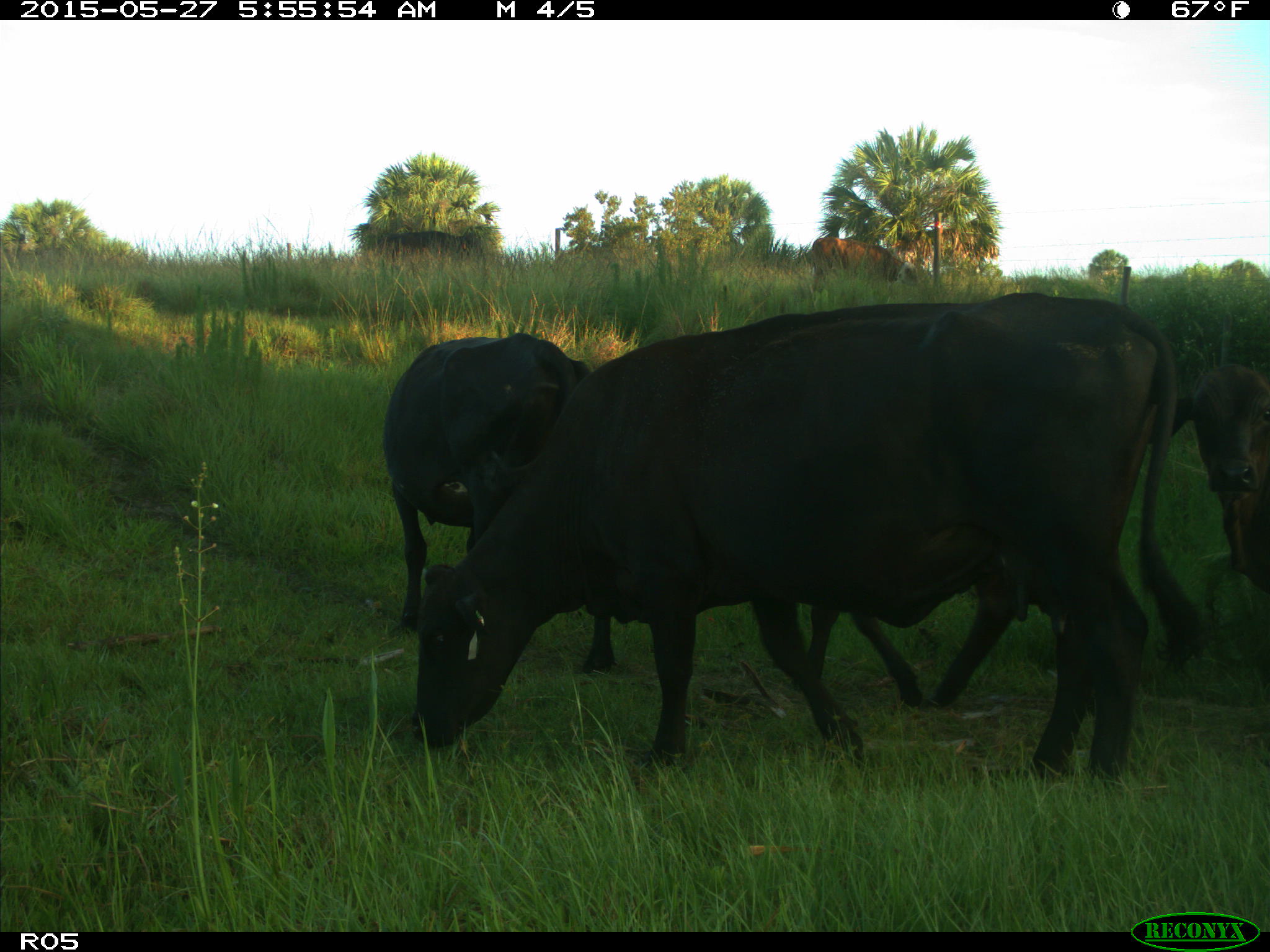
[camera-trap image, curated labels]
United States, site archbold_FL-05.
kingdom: Animalia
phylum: Chordata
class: Mammalia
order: Artiodactyla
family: Bovidae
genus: Bos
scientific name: Bos taurus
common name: domestic cow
Bos taurus (domestic cow).